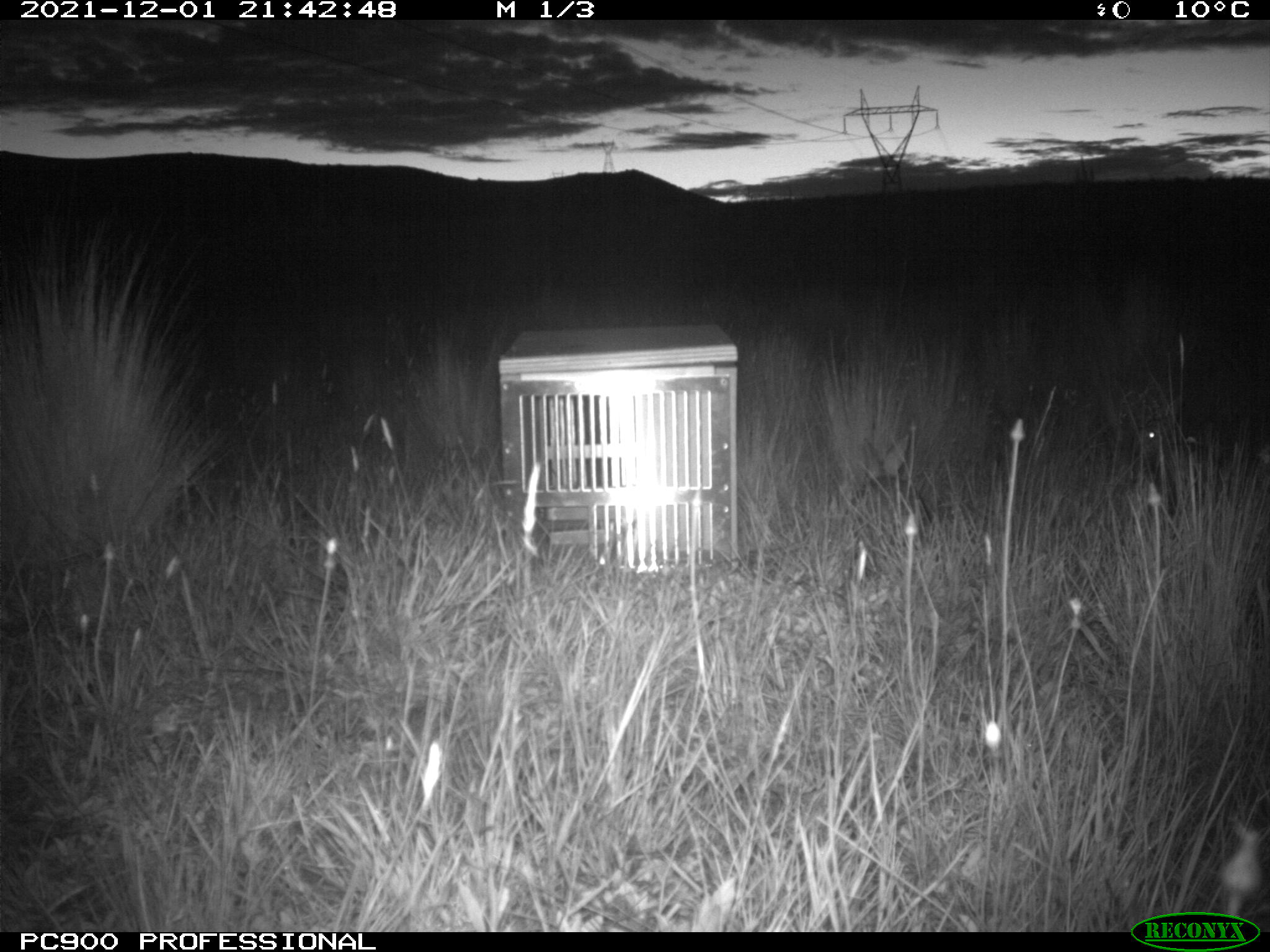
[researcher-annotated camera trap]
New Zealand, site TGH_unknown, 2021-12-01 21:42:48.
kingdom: Animalia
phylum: Chordata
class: Mammalia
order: Lagomorpha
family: Leporidae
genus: Oryctolagus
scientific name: Oryctolagus cuniculus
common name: european rabbit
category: rabbit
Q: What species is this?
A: Rabbit (european rabbit) (Oryctolagus cuniculus).